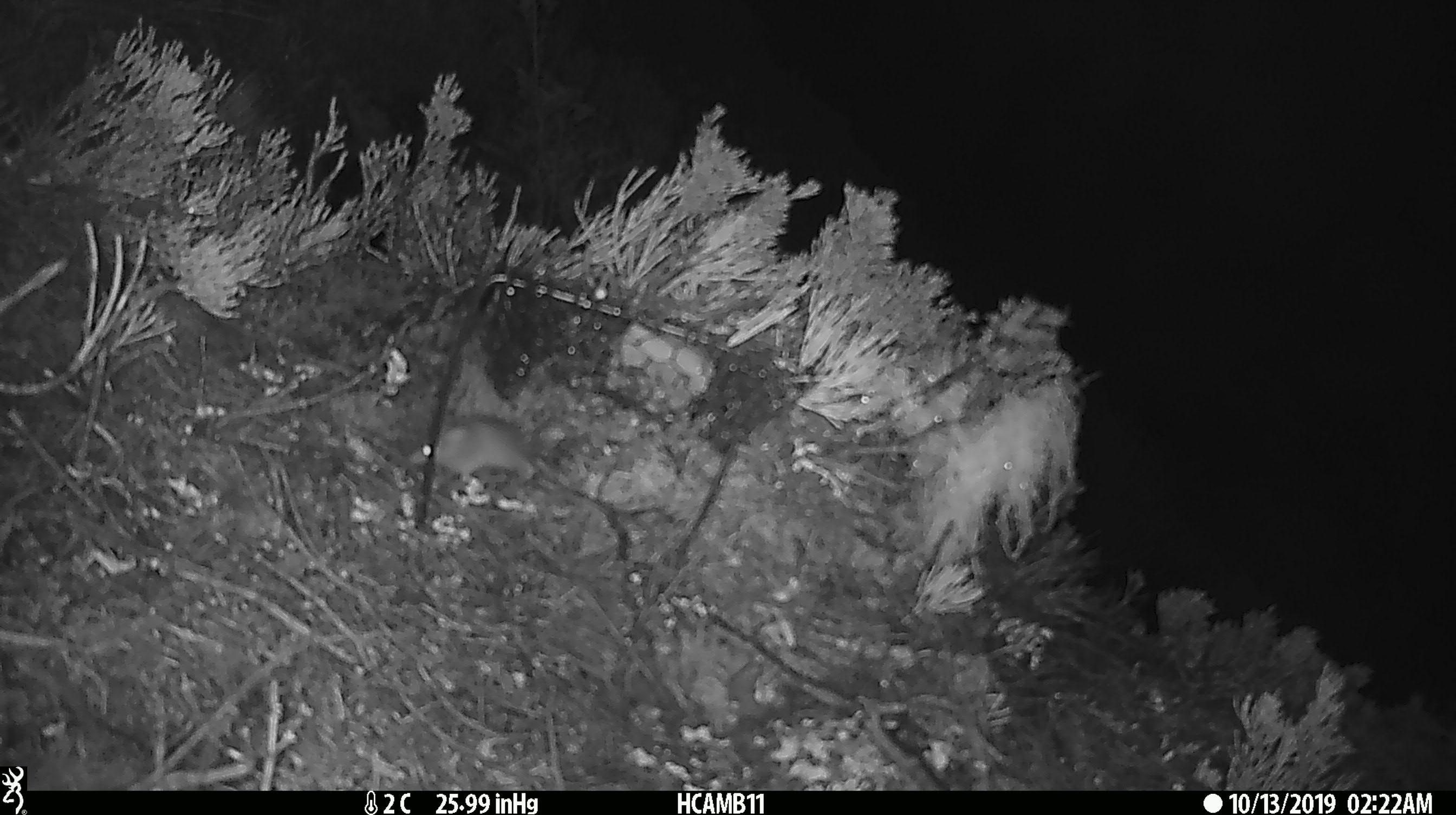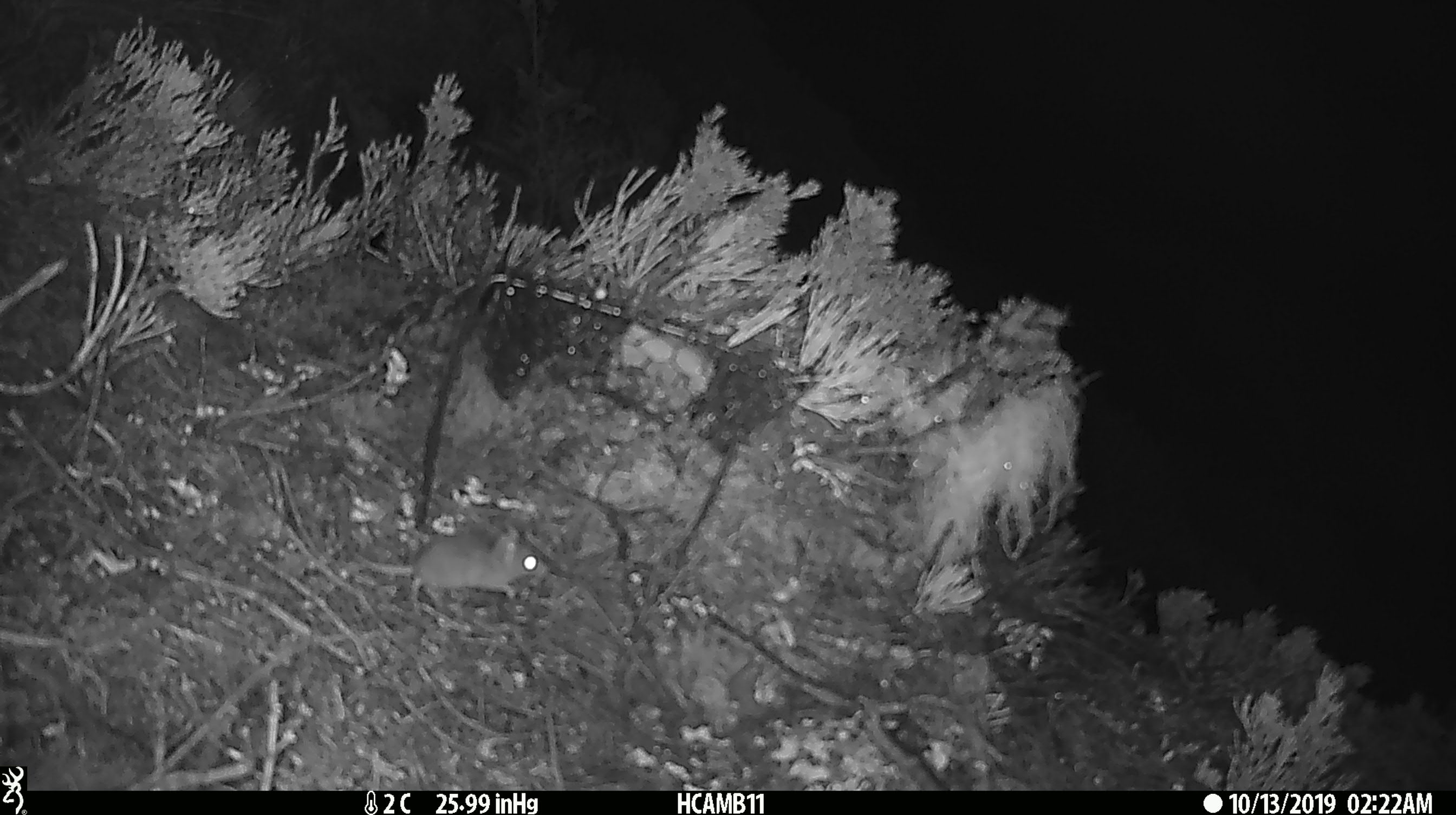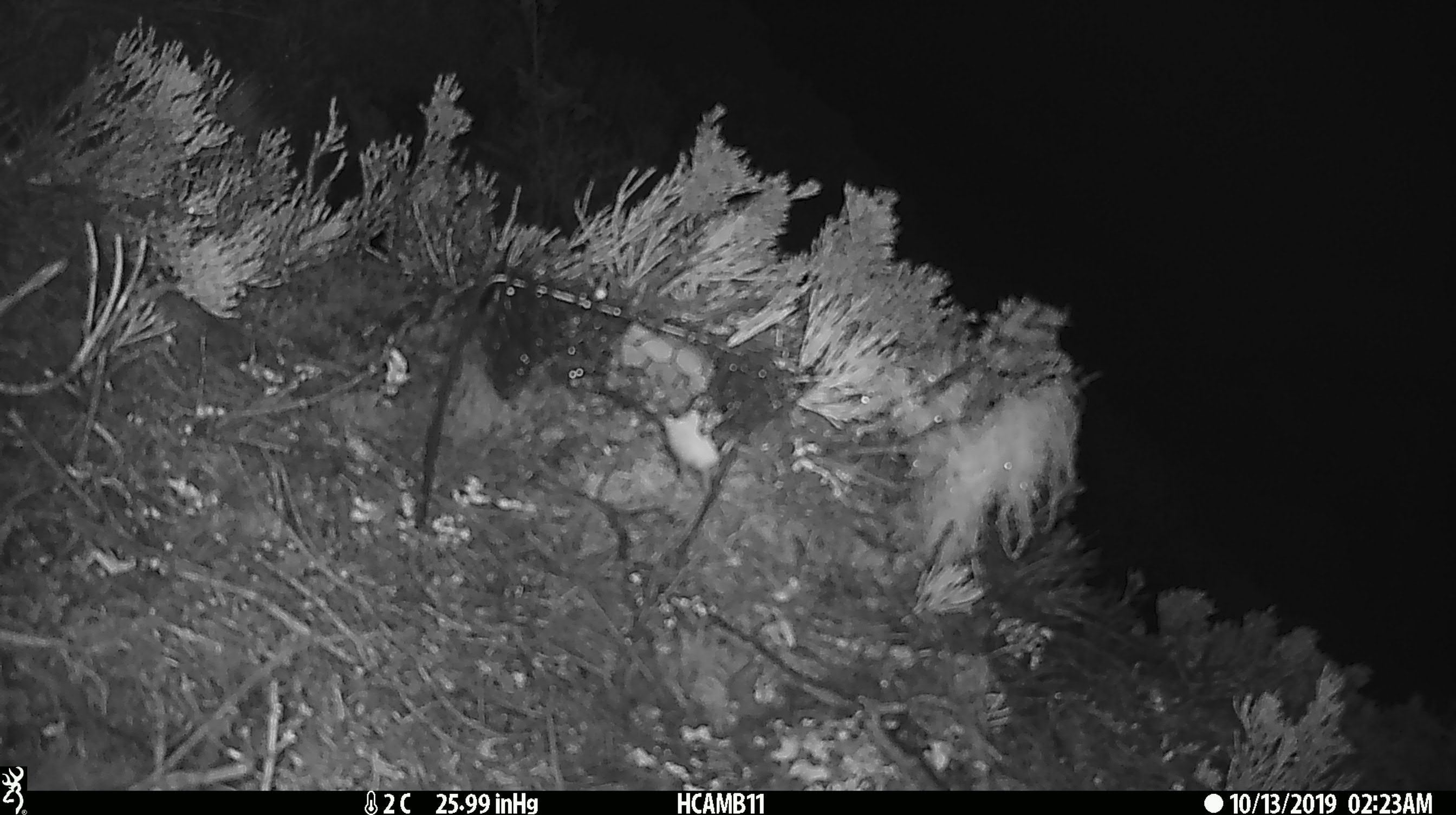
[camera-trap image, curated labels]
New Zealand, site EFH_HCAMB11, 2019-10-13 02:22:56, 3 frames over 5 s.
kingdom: Animalia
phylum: Chordata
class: Mammalia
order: Rodentia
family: Muridae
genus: Mus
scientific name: Mus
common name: mouse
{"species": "mouse (Mus)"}